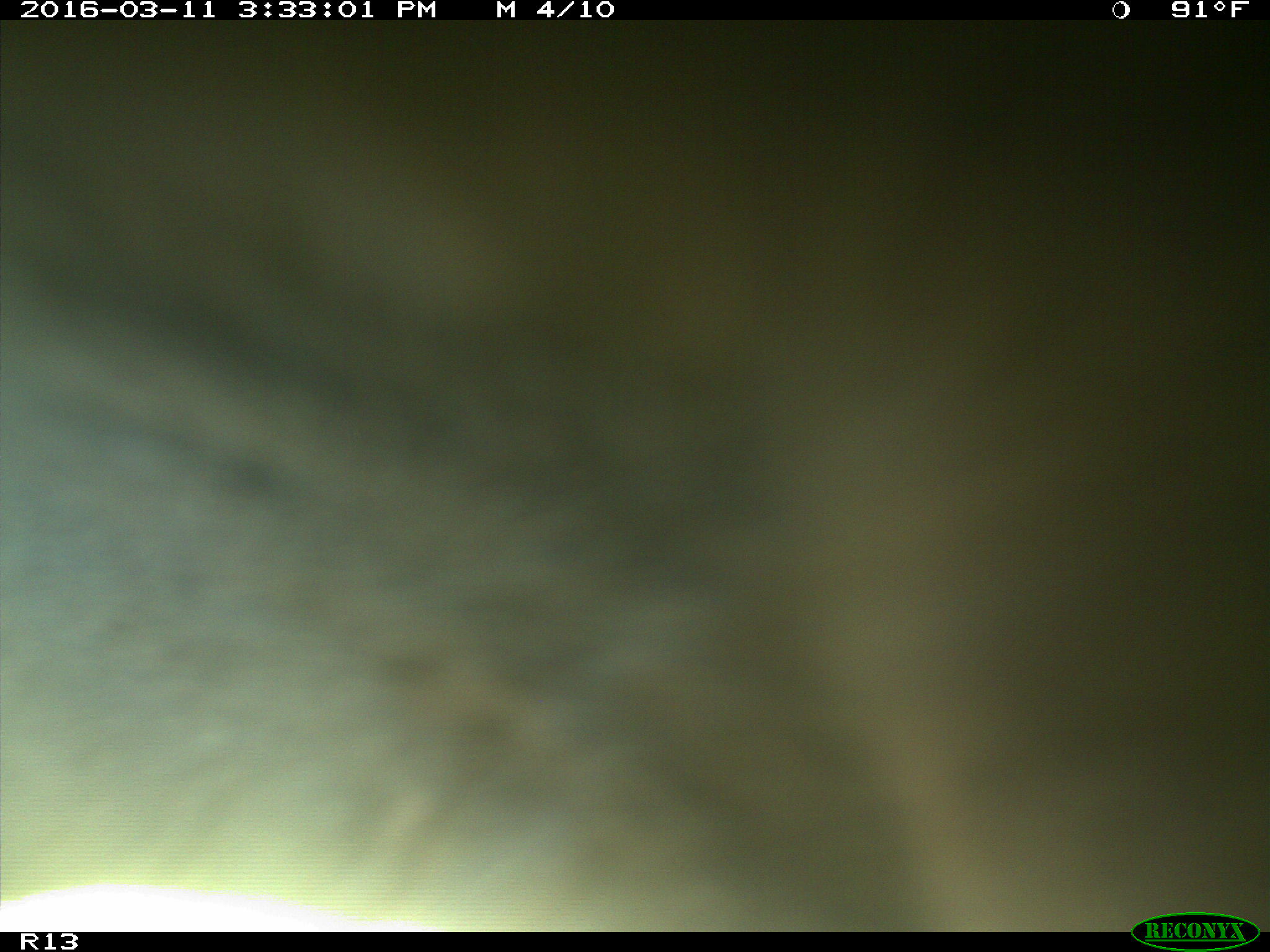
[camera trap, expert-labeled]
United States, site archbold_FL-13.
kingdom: Animalia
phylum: Chordata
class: Mammalia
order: Artiodactyla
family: Bovidae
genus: Bos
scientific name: Bos taurus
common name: domestic cow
Bos taurus (domestic cow).